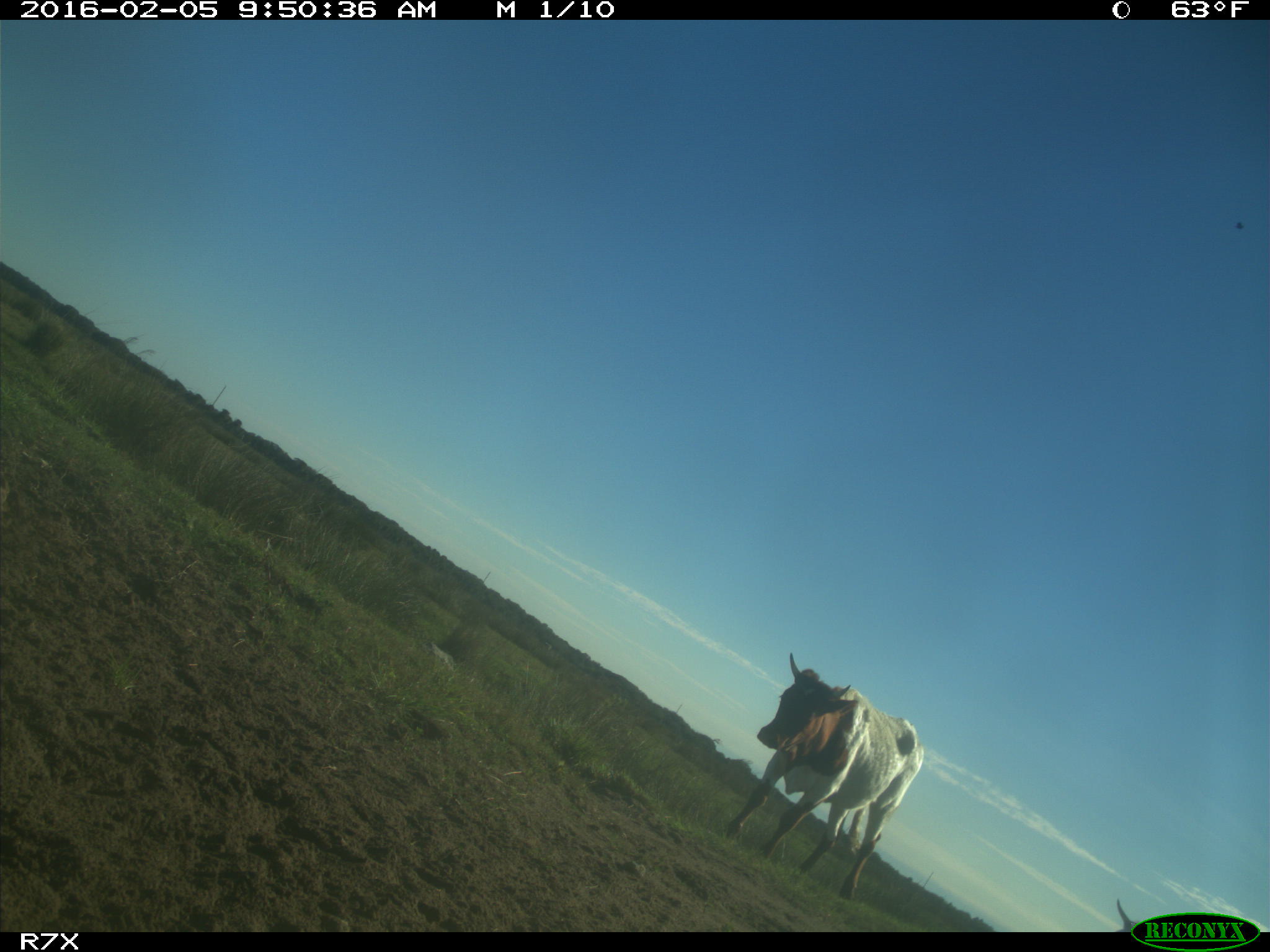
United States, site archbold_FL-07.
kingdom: Animalia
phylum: Chordata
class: Mammalia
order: Artiodactyla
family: Bovidae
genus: Bos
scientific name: Bos taurus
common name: domestic cow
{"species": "Bos taurus (domestic cow)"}